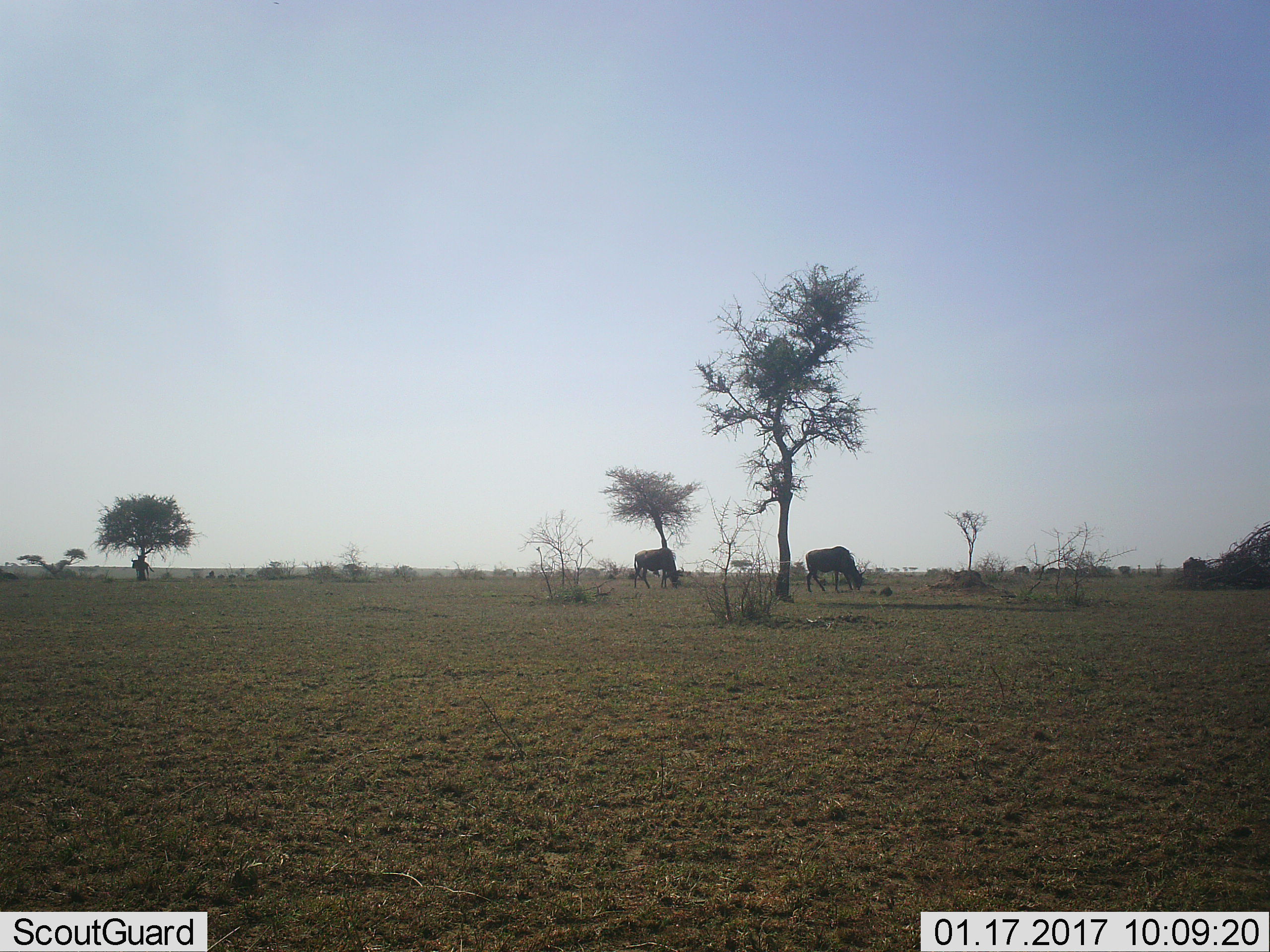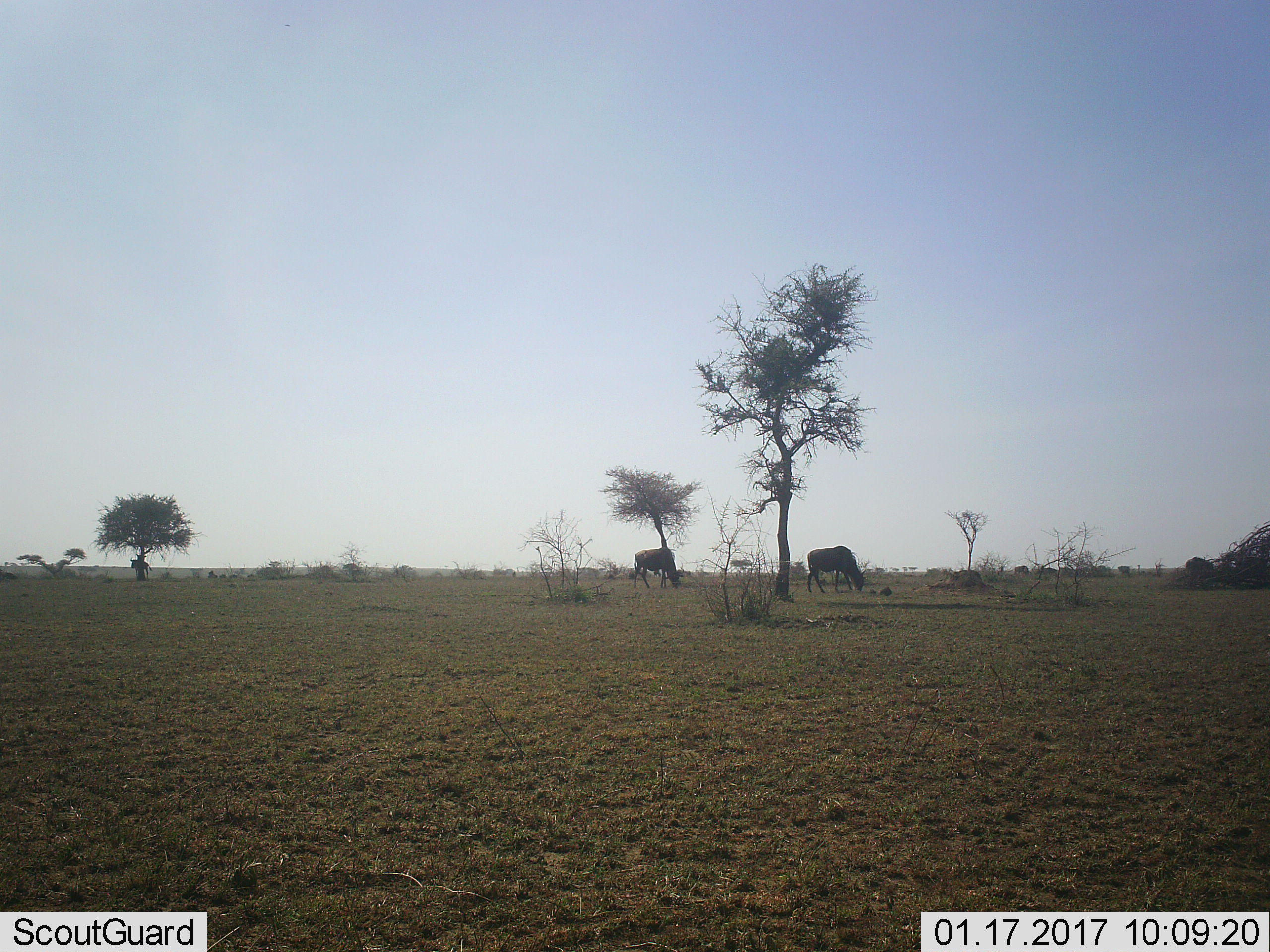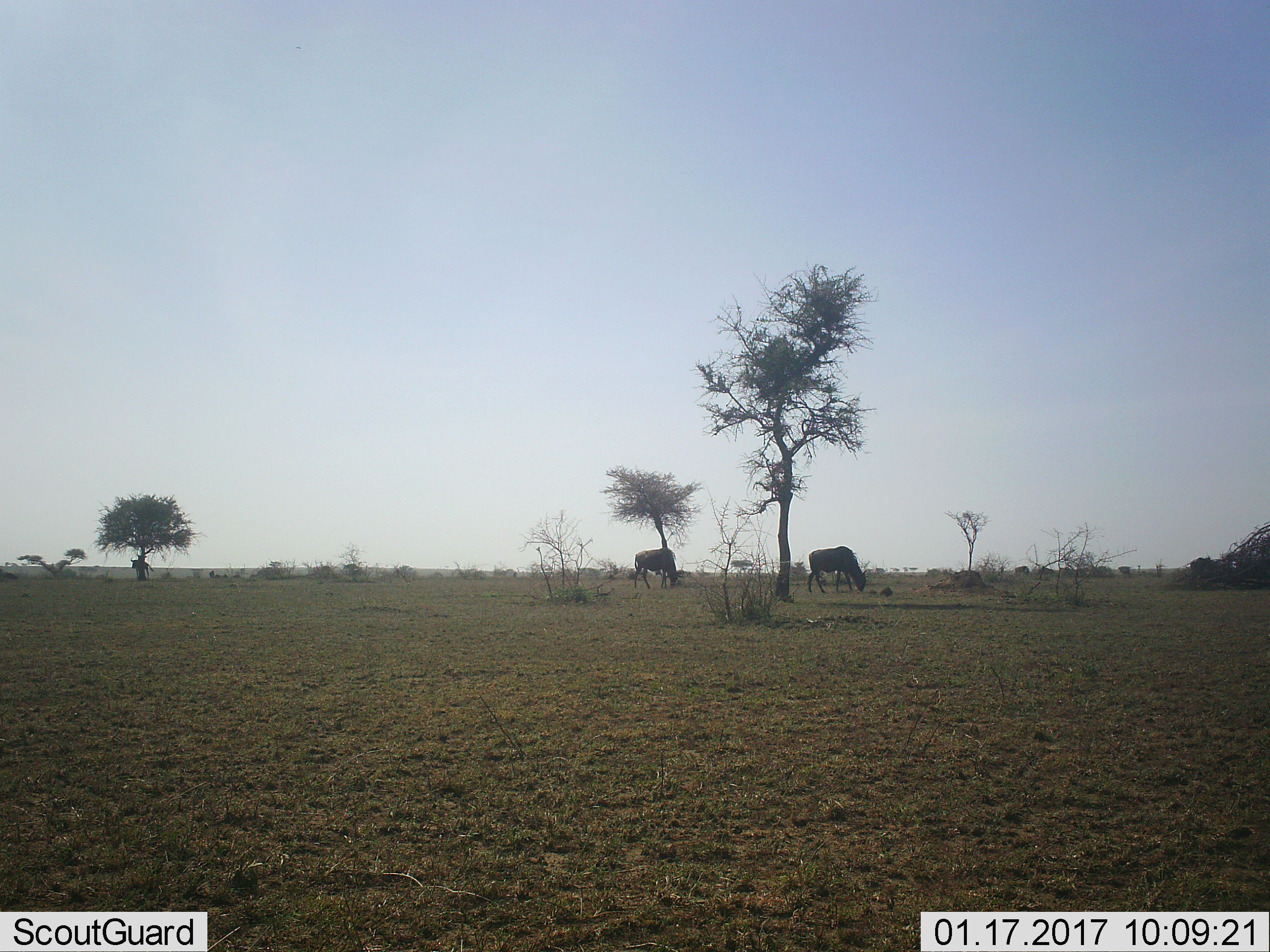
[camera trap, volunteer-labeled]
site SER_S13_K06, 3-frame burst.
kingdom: Animalia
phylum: Chordata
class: Mammalia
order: Artiodactyla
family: Bovidae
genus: Connochaetes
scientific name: Connochaetes taurinus taurinus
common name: blue wildebeest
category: wildebeestblue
Wildebeestblue (blue wildebeest) (Connochaetes taurinus taurinus), count 11-50. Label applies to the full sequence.